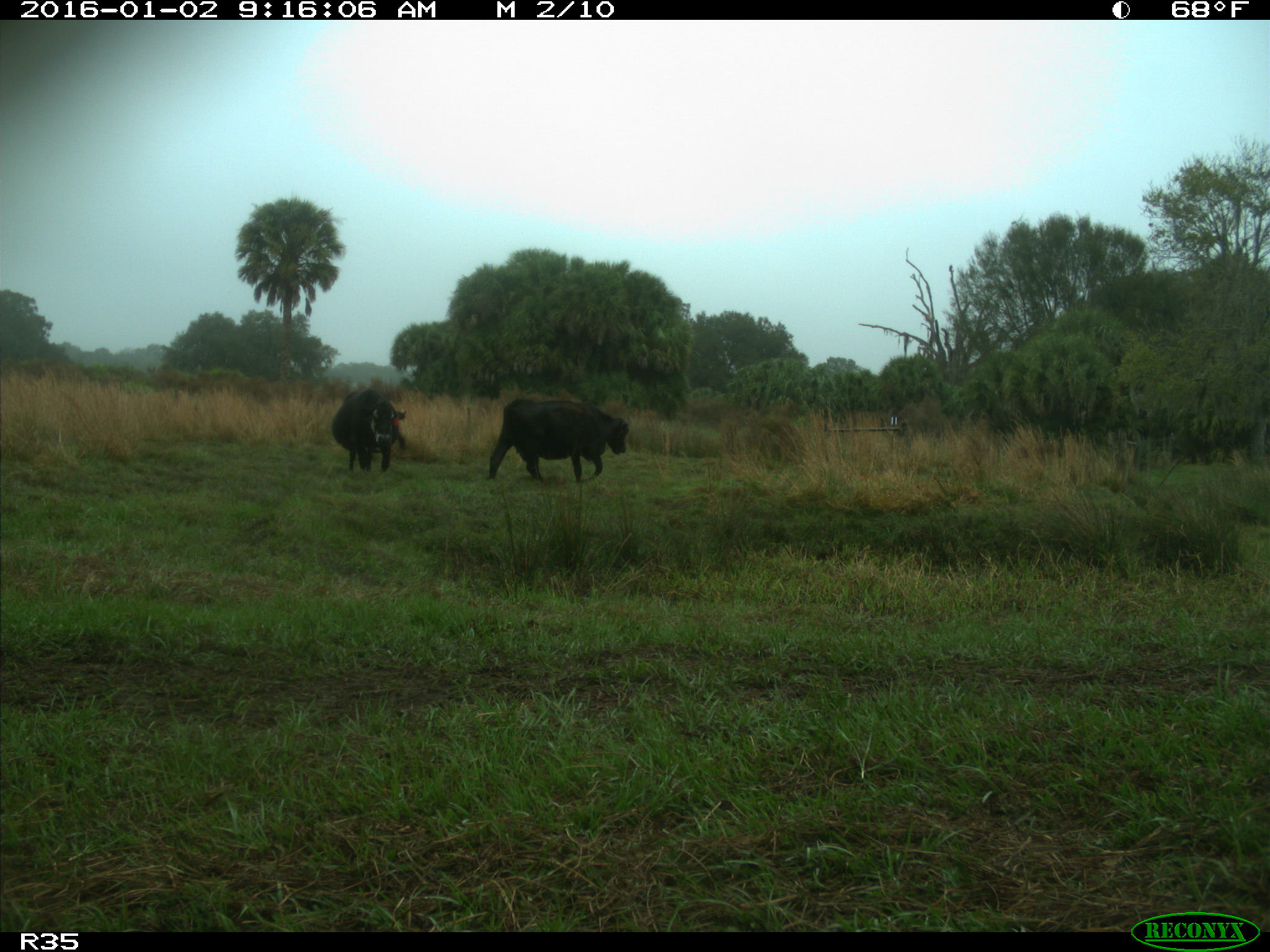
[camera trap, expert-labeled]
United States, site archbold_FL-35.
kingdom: Animalia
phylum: Chordata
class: Mammalia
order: Artiodactyla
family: Bovidae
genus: Bos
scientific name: Bos taurus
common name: domestic cow